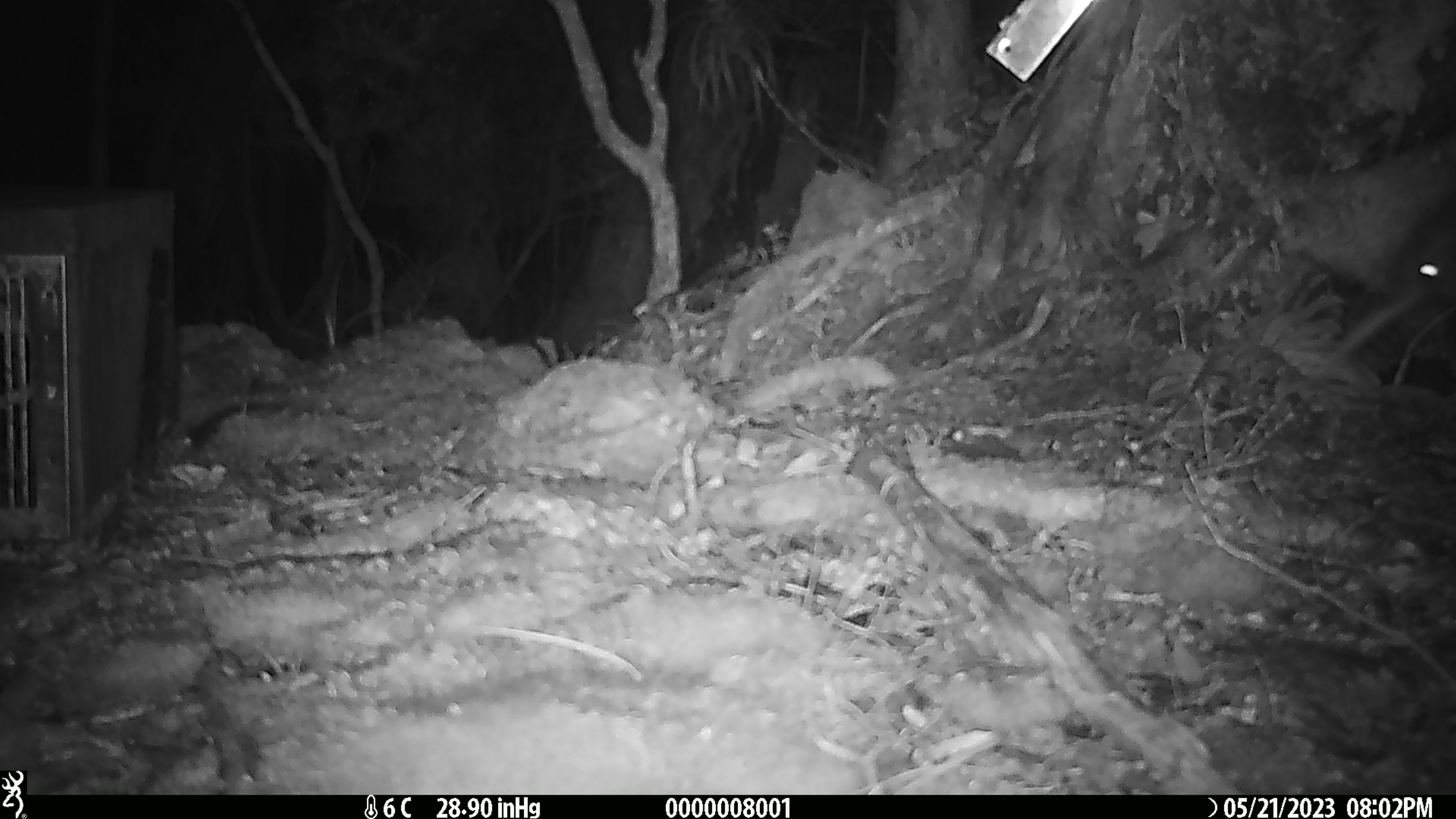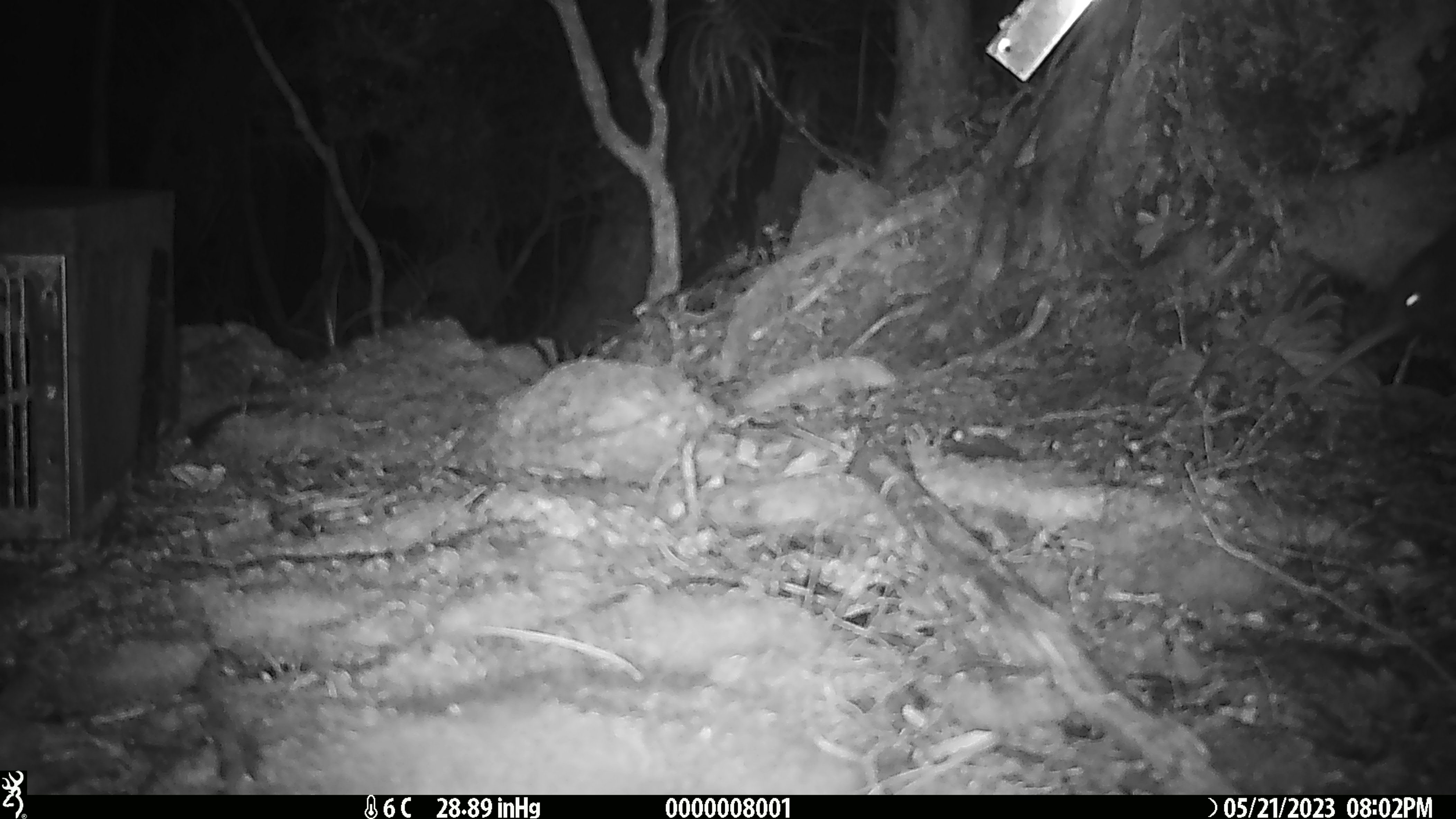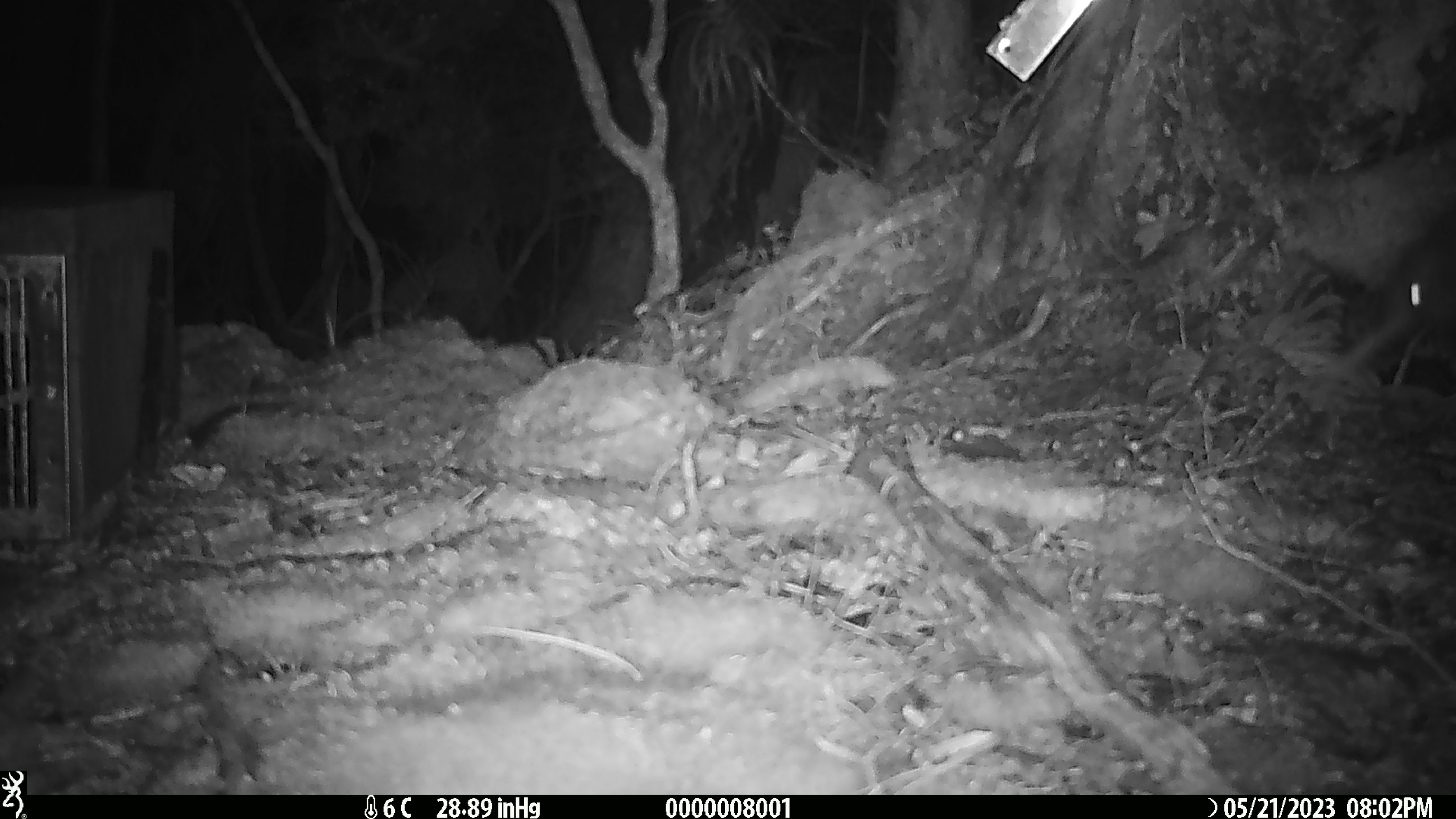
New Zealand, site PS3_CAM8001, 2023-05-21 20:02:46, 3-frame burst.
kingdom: Animalia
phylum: Chordata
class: Aves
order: Apterygiformes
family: Apterygidae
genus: Apteryx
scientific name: Apteryx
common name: kiwi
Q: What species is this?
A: Kiwi (Apteryx).